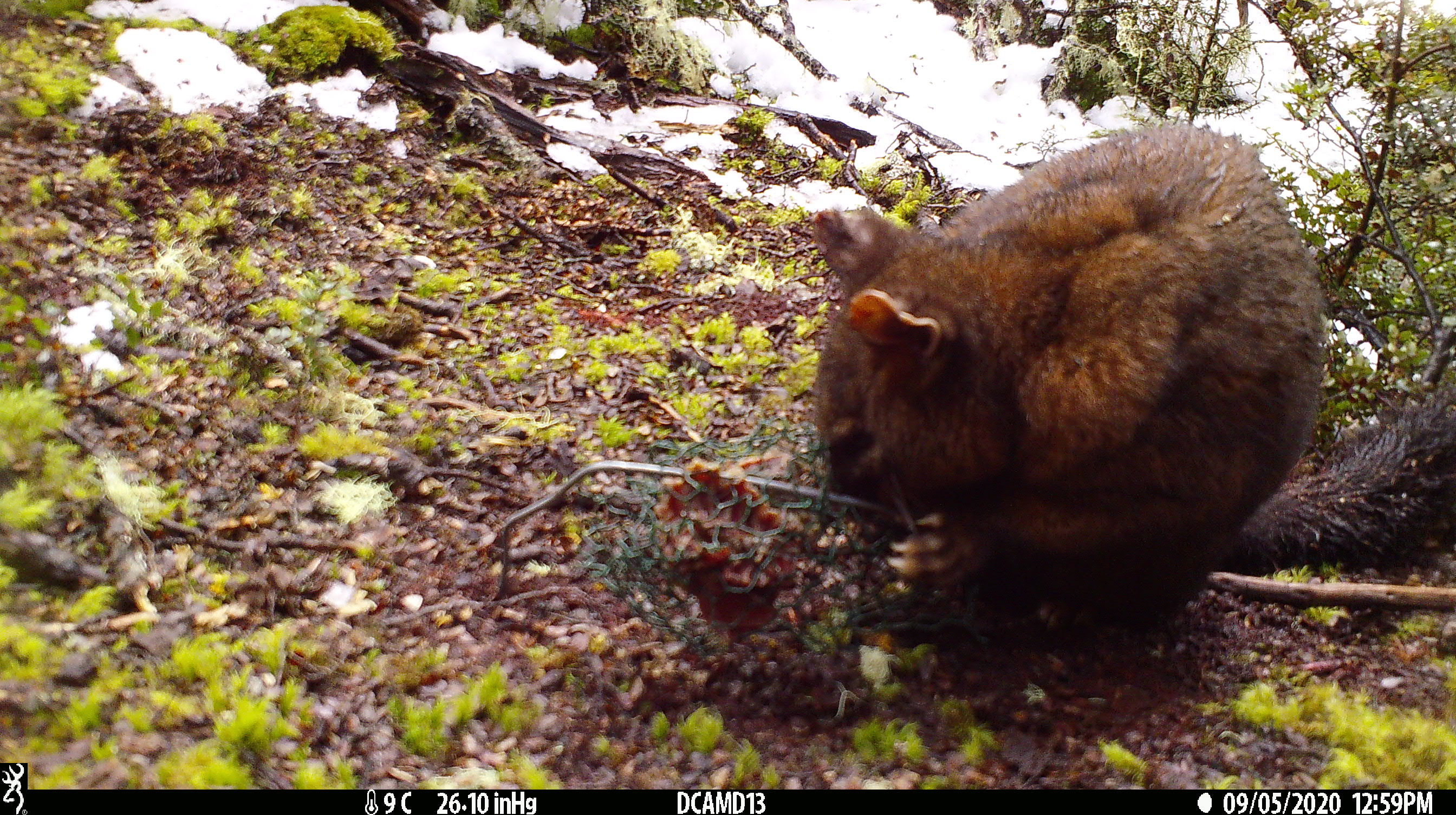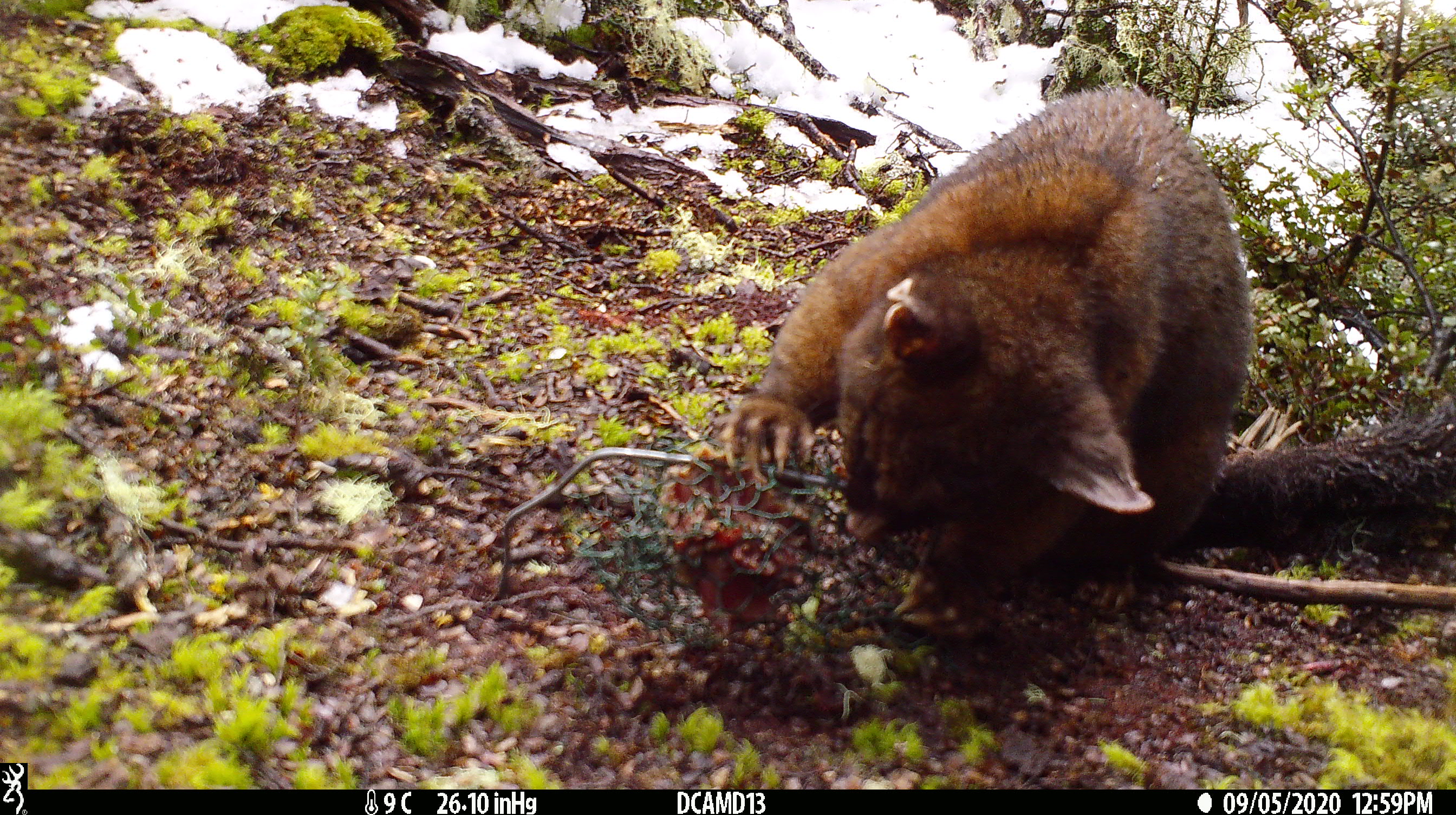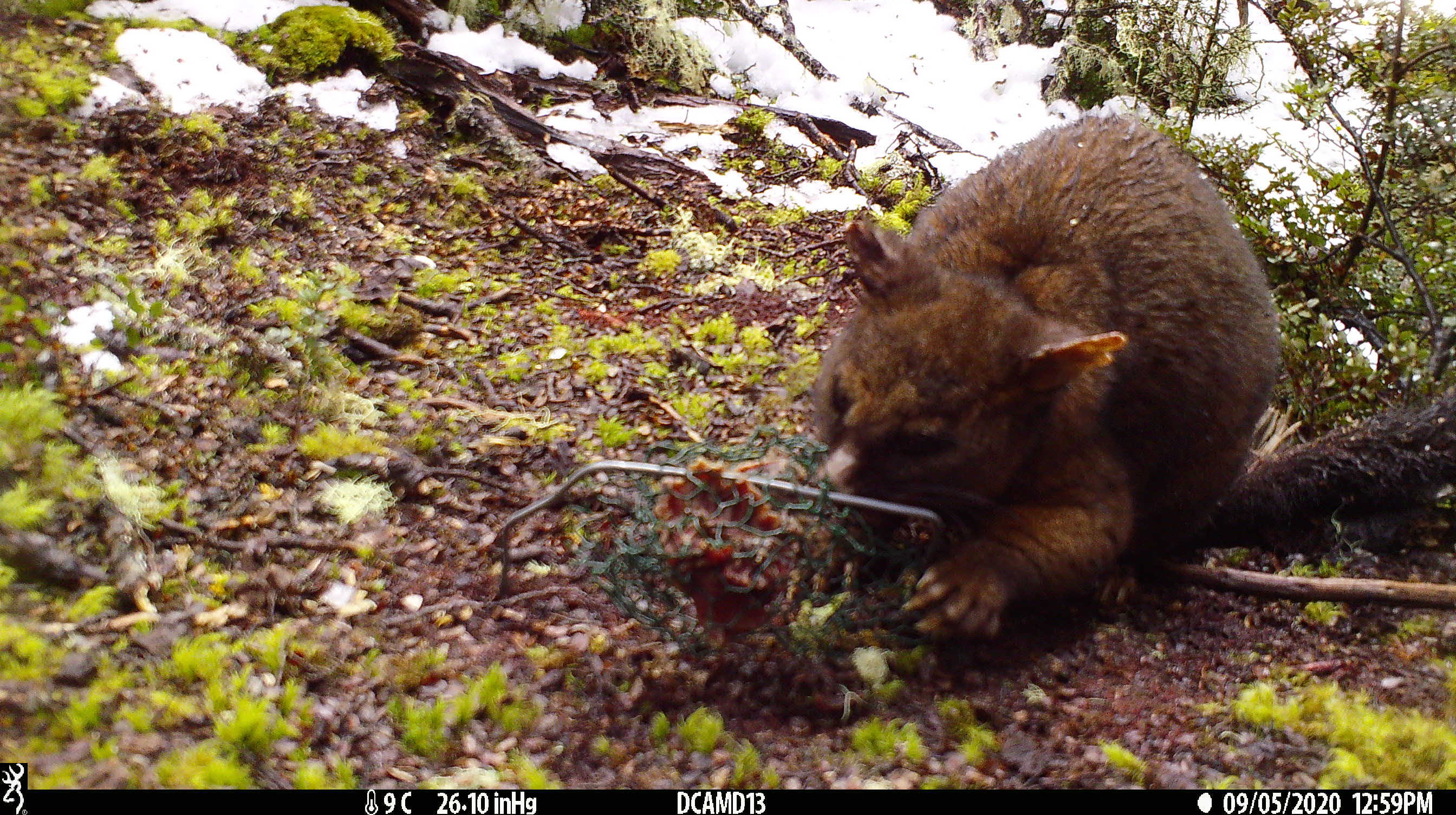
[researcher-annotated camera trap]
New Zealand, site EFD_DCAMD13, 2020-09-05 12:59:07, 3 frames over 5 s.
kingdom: Animalia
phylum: Chordata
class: Mammalia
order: Diprotodontia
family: Phalangeridae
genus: Trichosurus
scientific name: Trichosurus vulpecula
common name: common brushtail possum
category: possum